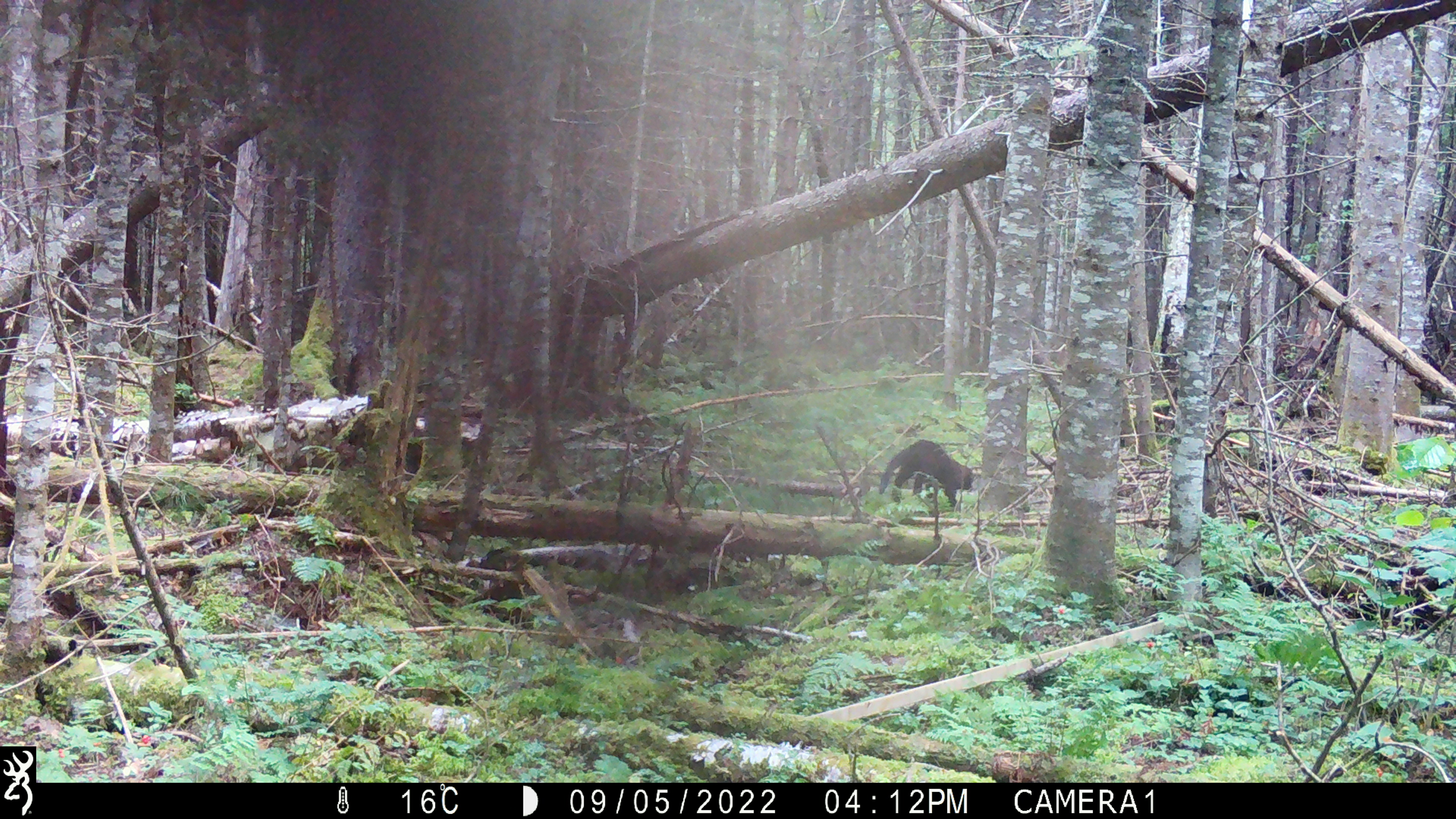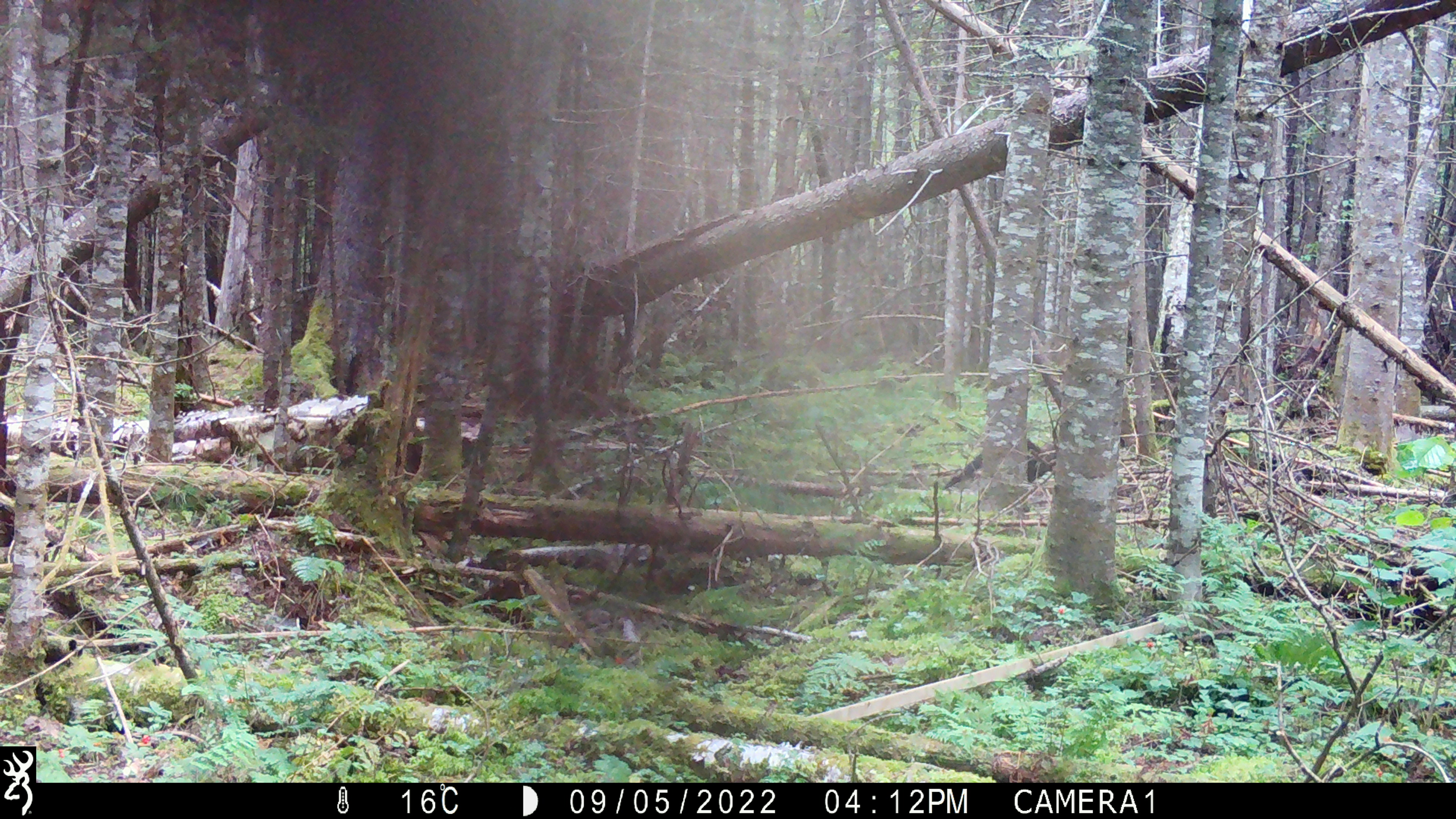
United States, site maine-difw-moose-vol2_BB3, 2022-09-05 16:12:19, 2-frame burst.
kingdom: Animalia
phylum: Chordata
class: Mammalia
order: Carnivora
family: Mustelidae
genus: Pekania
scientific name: Pekania pennanti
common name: fisher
Fisher (Pekania pennanti).